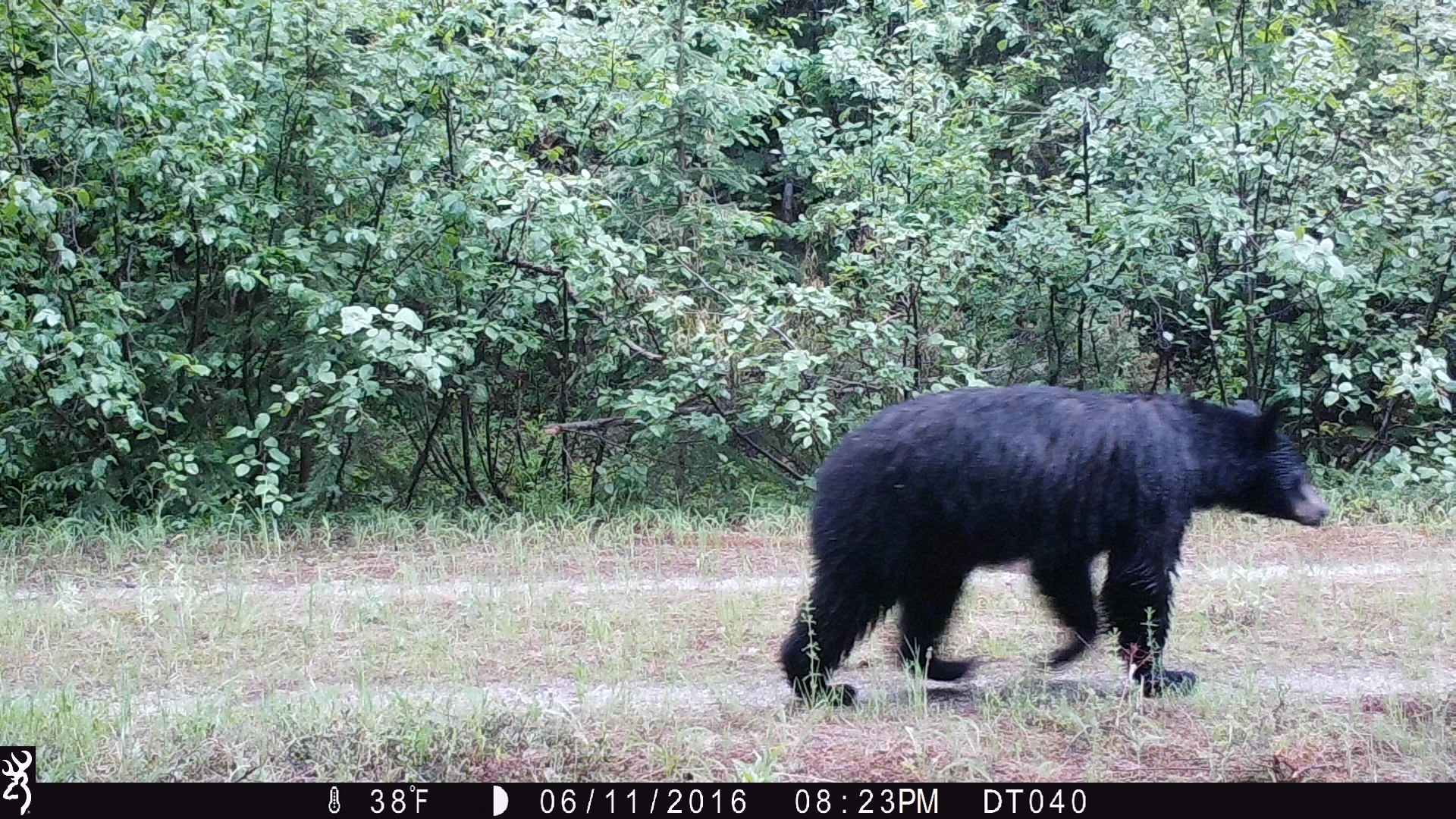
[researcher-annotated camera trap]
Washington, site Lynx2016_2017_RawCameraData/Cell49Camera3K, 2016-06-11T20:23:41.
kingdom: Animalia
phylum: Chordata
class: Mammalia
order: Carnivora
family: Ursidae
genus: Ursus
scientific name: Ursus americanus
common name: american black bear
Ursus americanus (american black bear). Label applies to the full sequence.